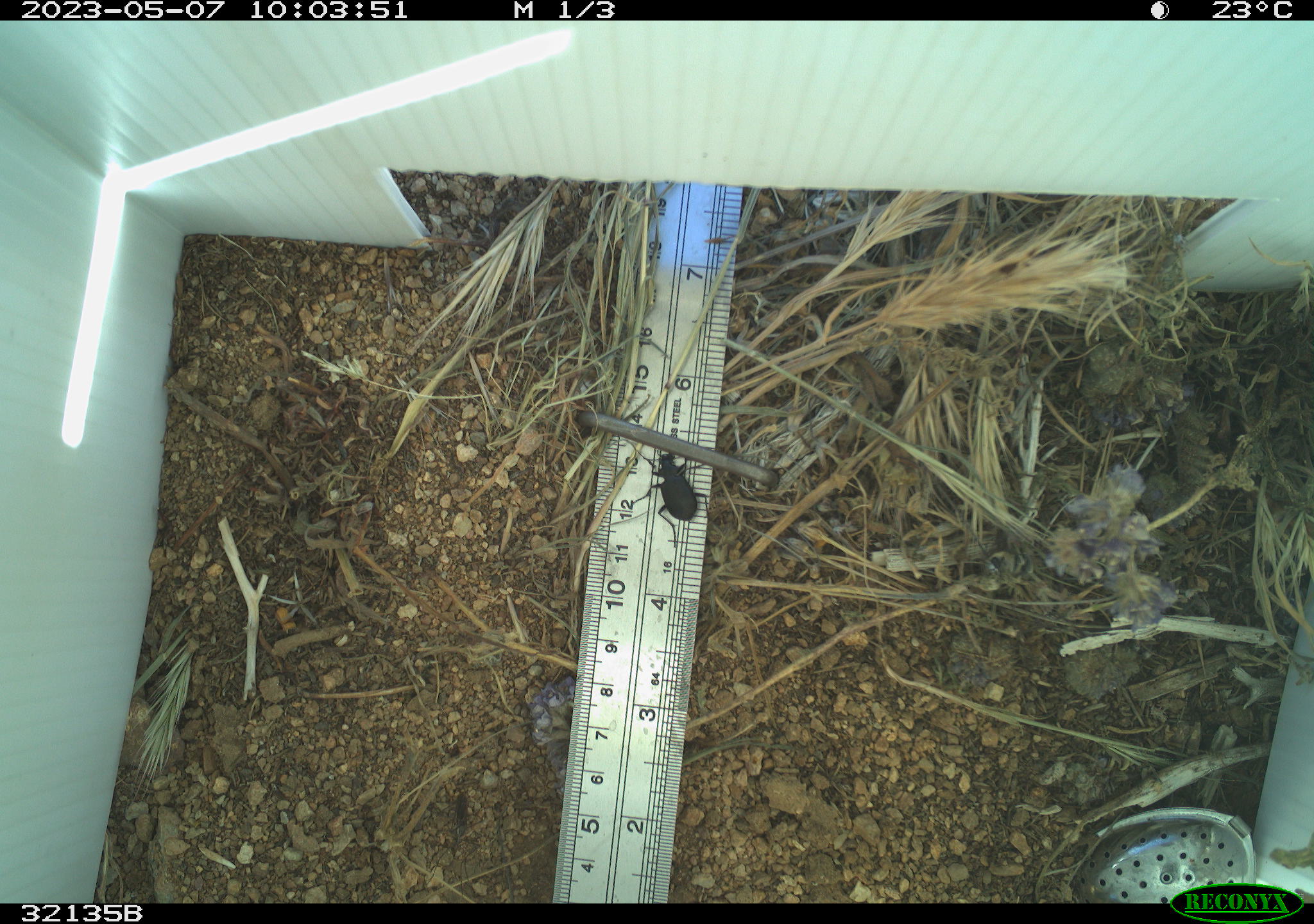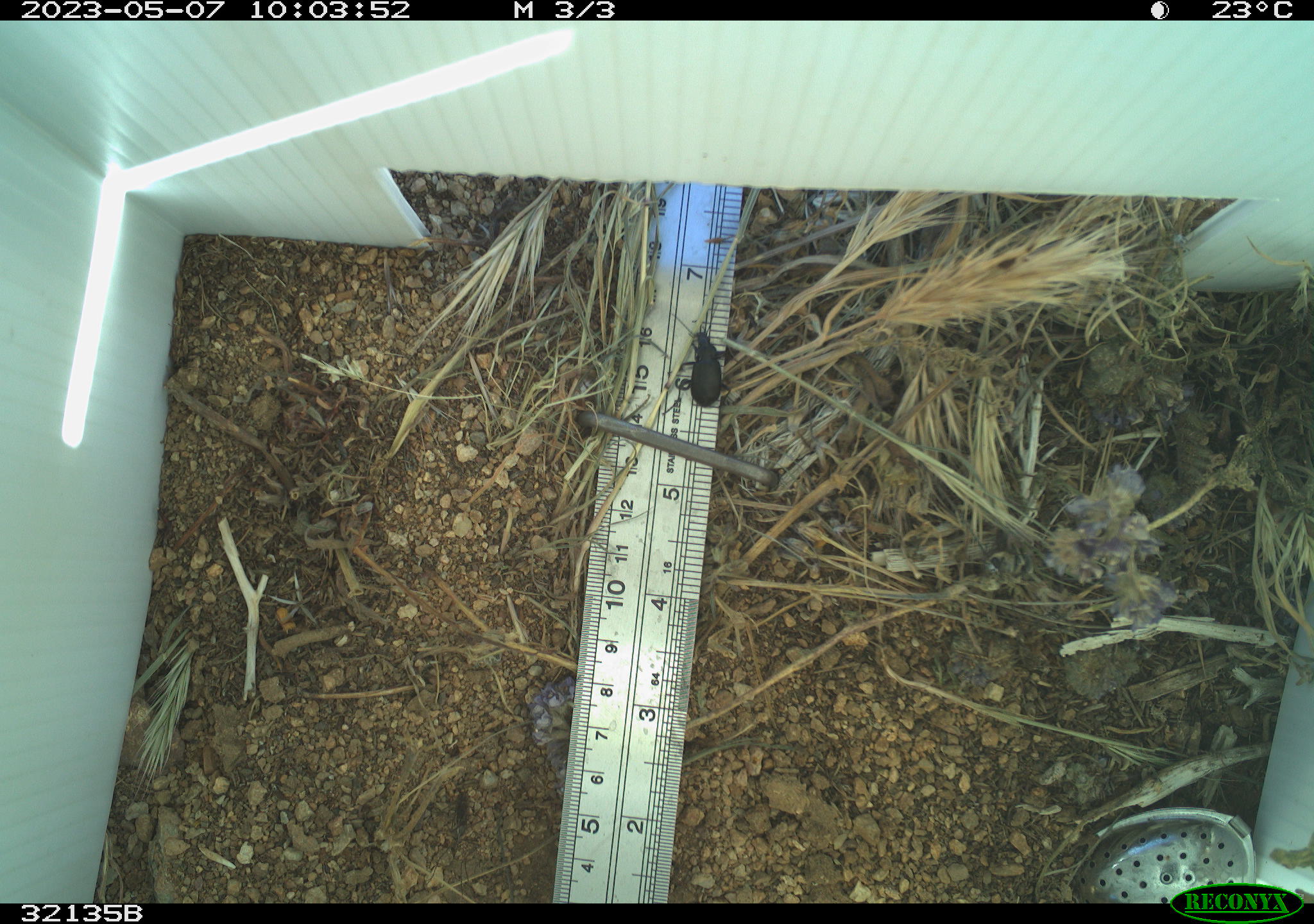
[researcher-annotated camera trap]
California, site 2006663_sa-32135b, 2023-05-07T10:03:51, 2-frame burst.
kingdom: Animalia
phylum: Arthropoda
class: Insecta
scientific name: Insecta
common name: insect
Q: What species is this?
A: Insect (Insecta).